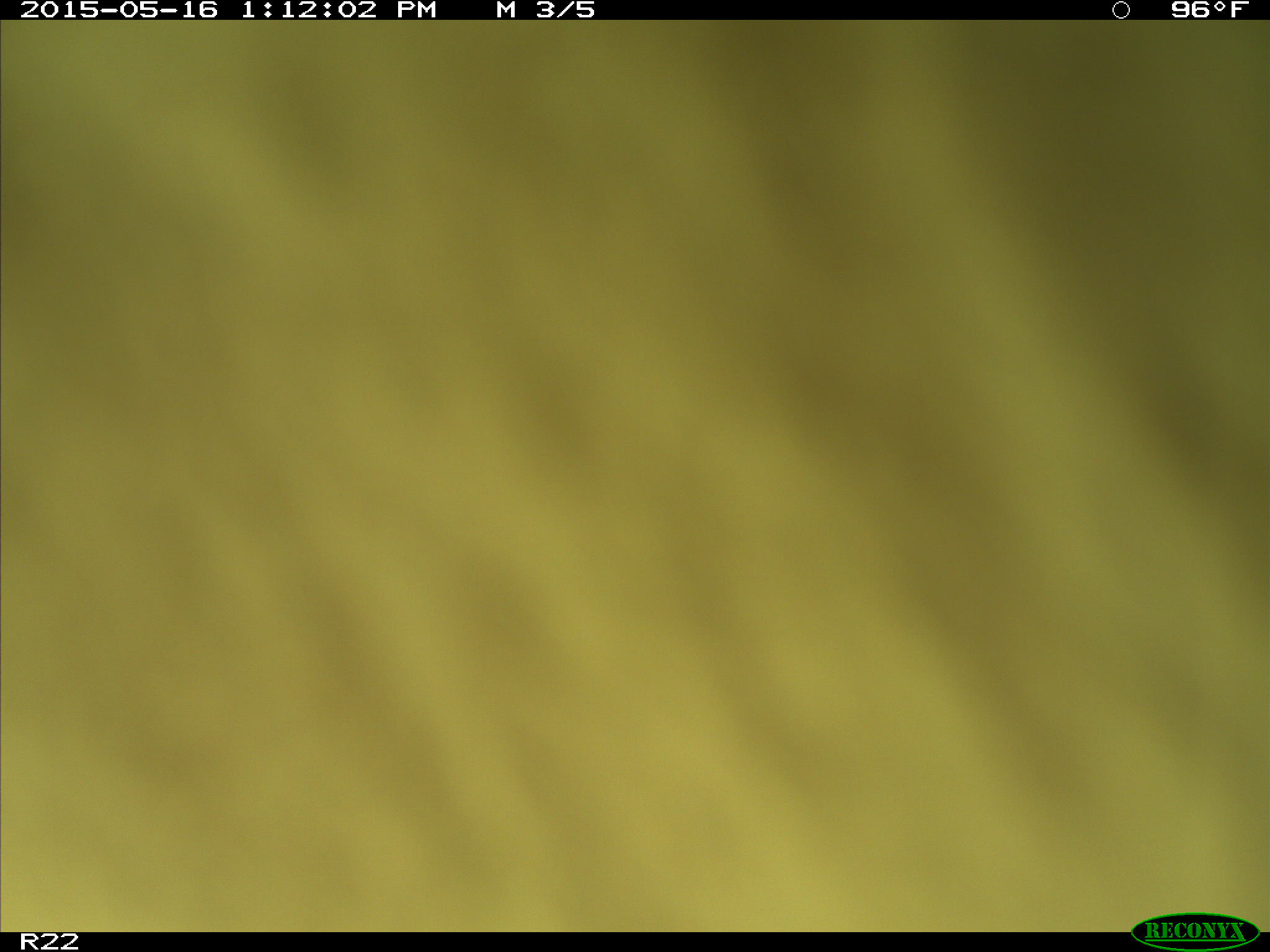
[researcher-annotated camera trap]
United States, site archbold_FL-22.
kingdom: Animalia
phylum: Chordata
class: Mammalia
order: Artiodactyla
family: Bovidae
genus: Bos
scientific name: Bos taurus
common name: domestic cow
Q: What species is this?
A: Bos taurus (domestic cow).